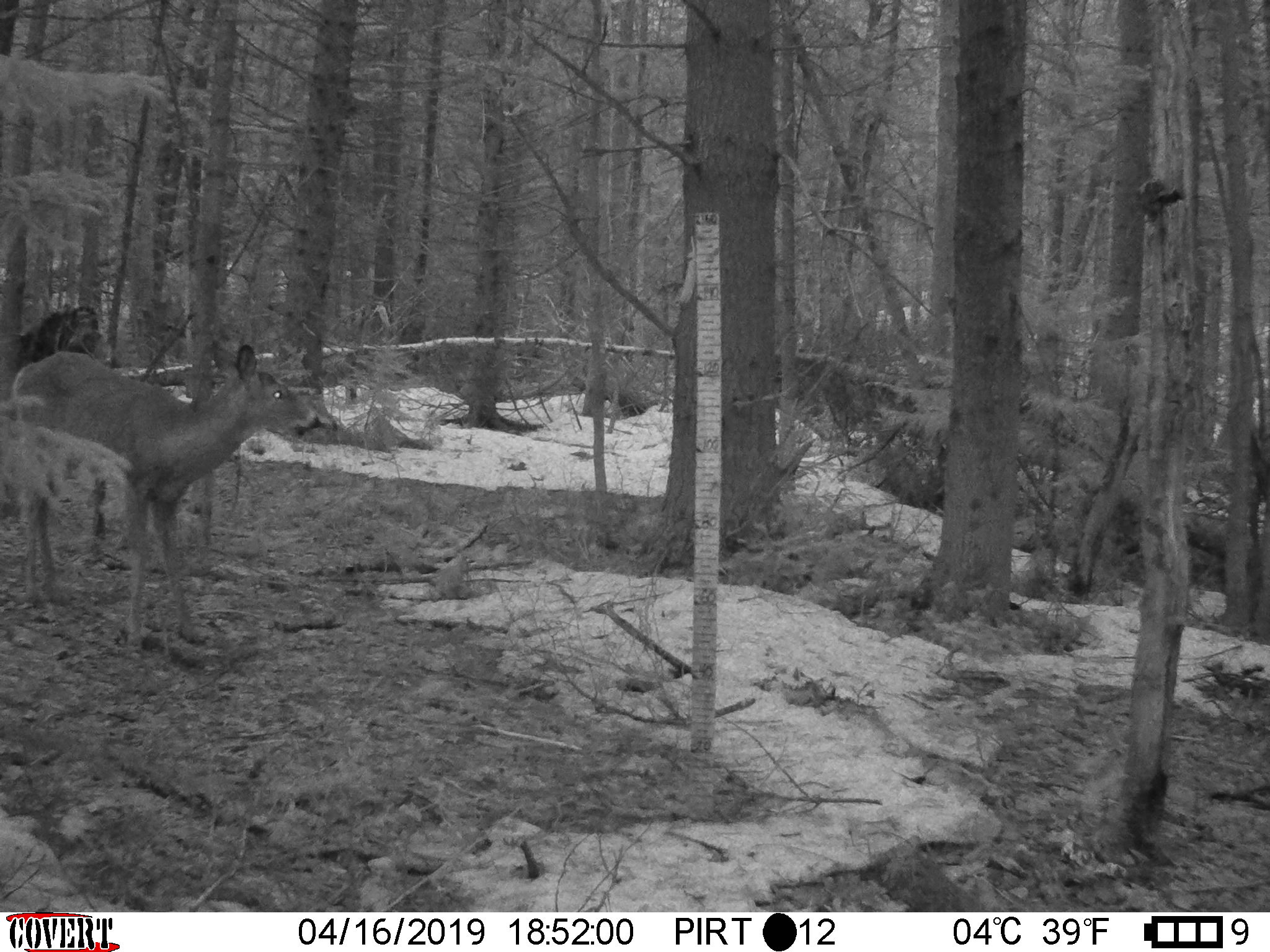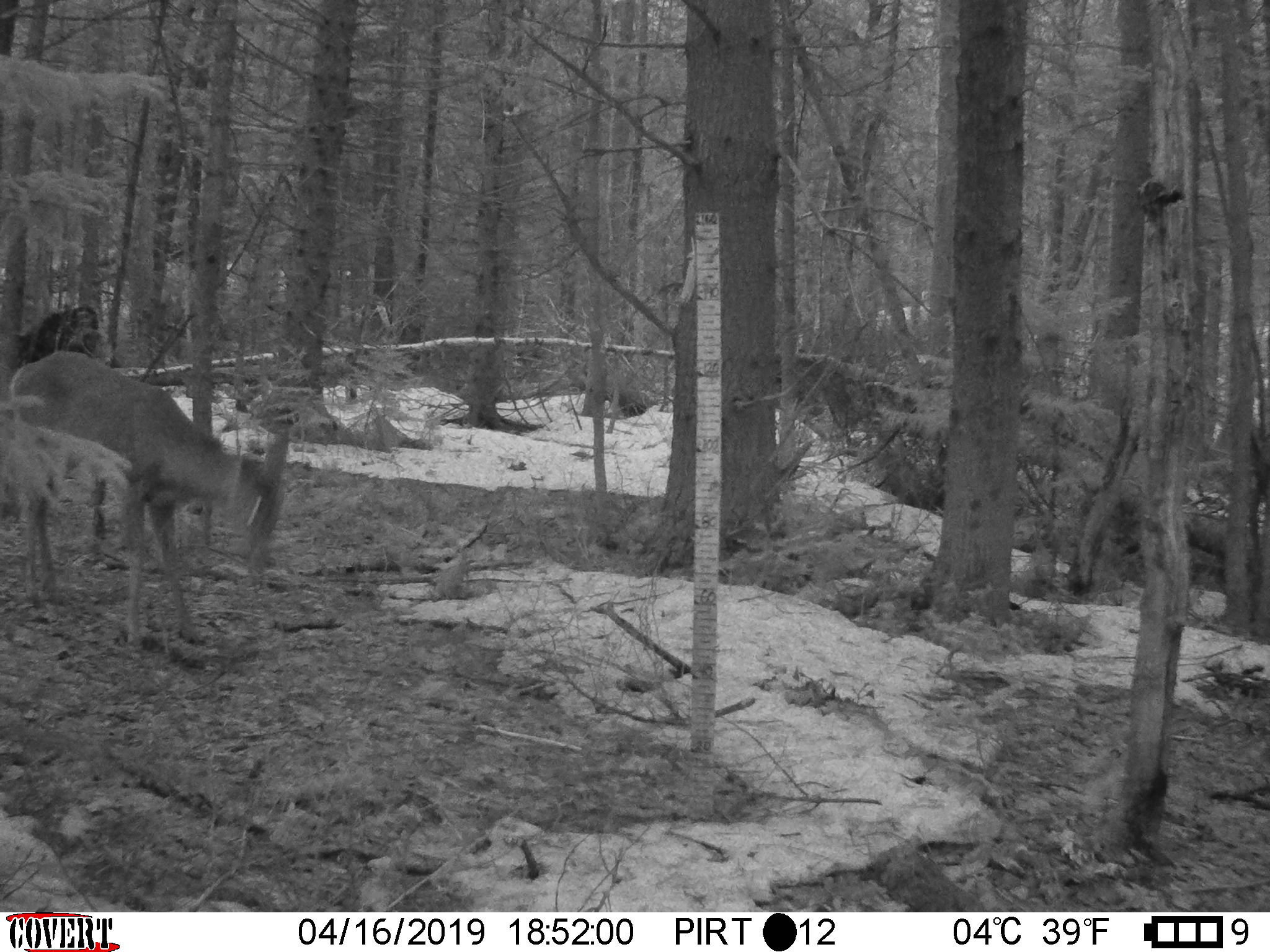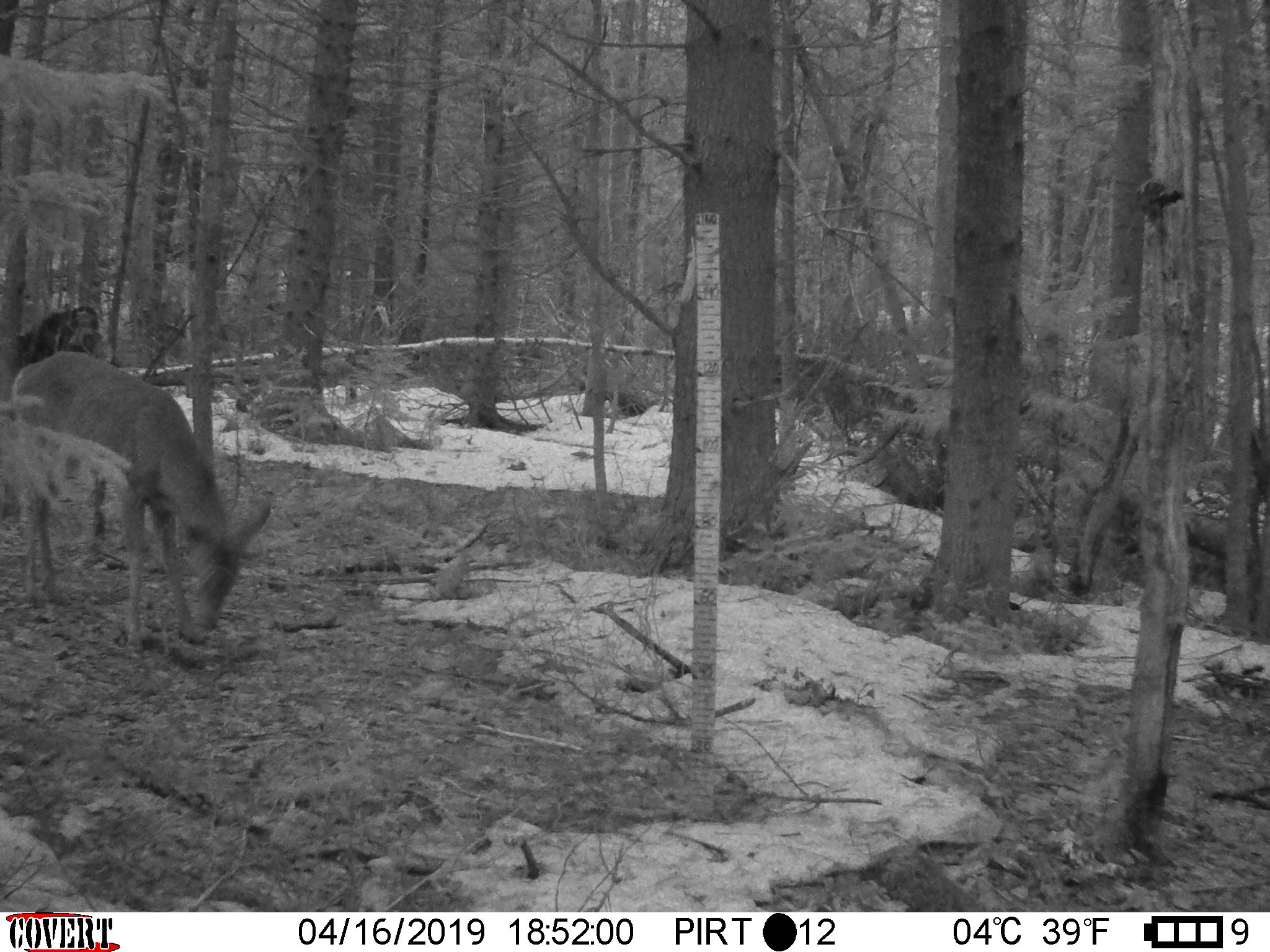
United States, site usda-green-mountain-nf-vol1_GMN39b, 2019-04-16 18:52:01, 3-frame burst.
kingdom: Animalia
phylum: Chordata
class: Mammalia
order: Artiodactyla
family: Cervidae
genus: Odocoileus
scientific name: Odocoileus virginianus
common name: white-tailed deer